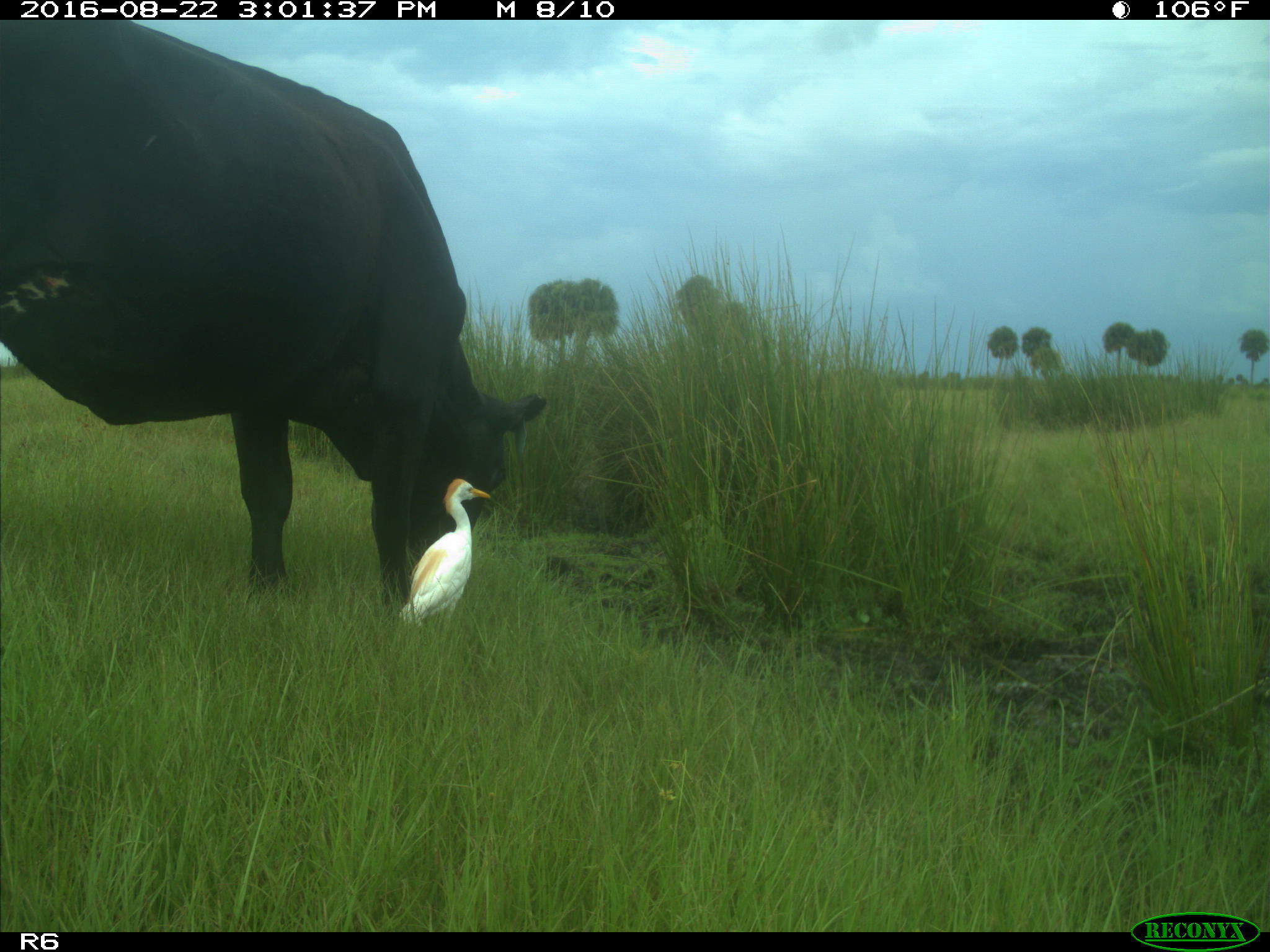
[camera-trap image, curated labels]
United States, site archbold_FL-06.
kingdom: Animalia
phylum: Chordata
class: Mammalia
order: Artiodactyla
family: Bovidae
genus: Bos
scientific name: Bos taurus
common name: domestic cow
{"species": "Bos taurus (domestic cow)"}